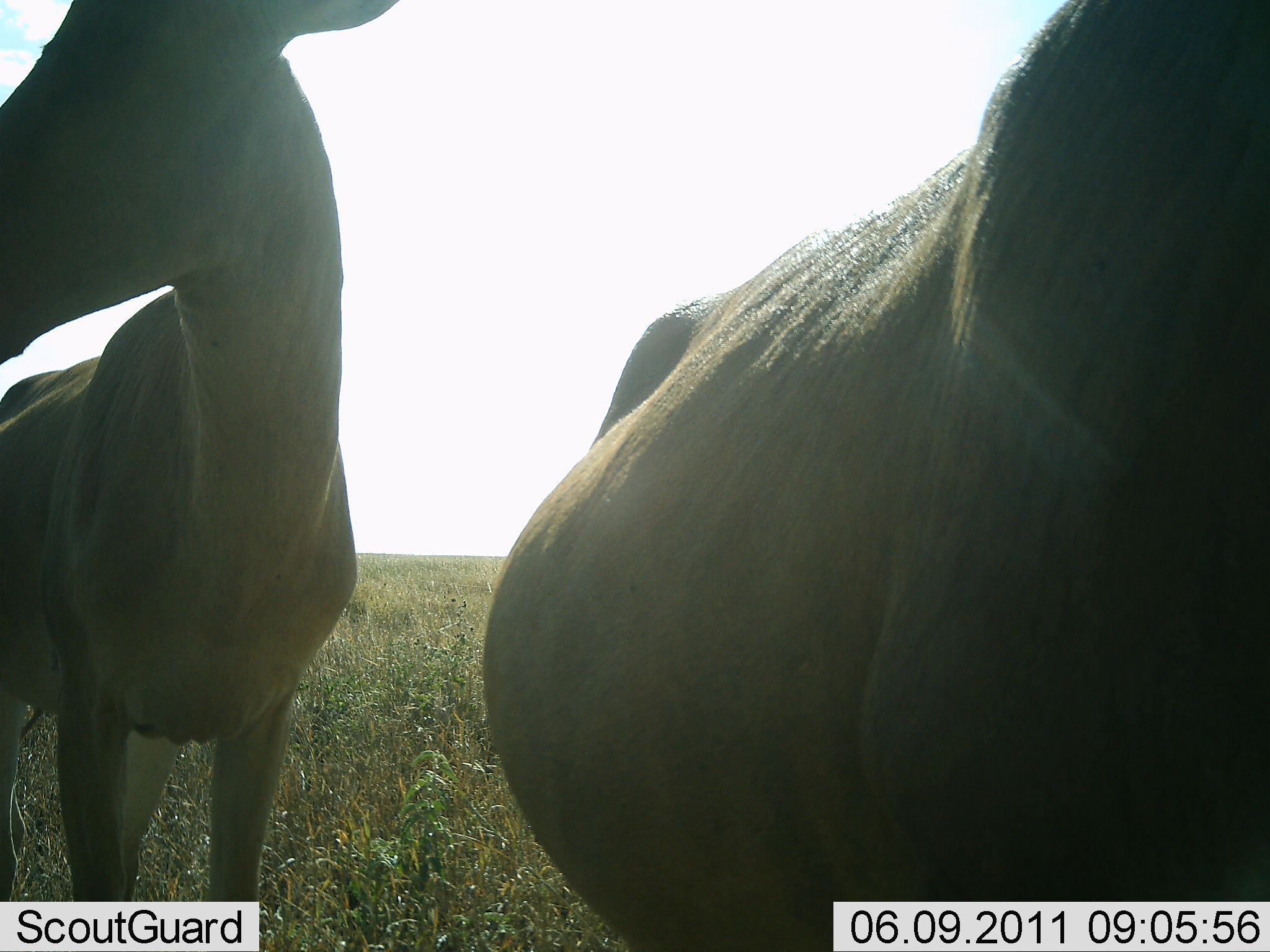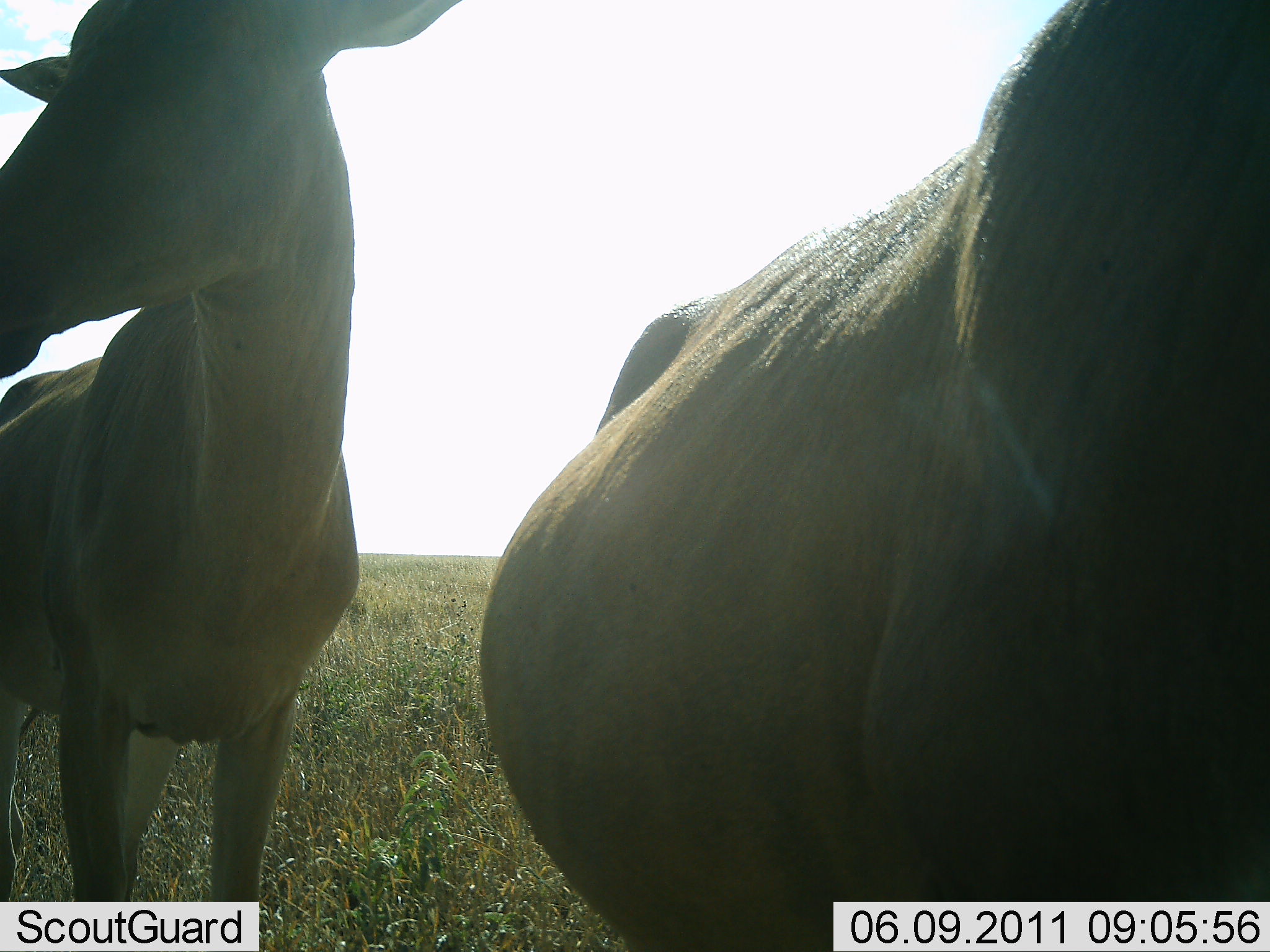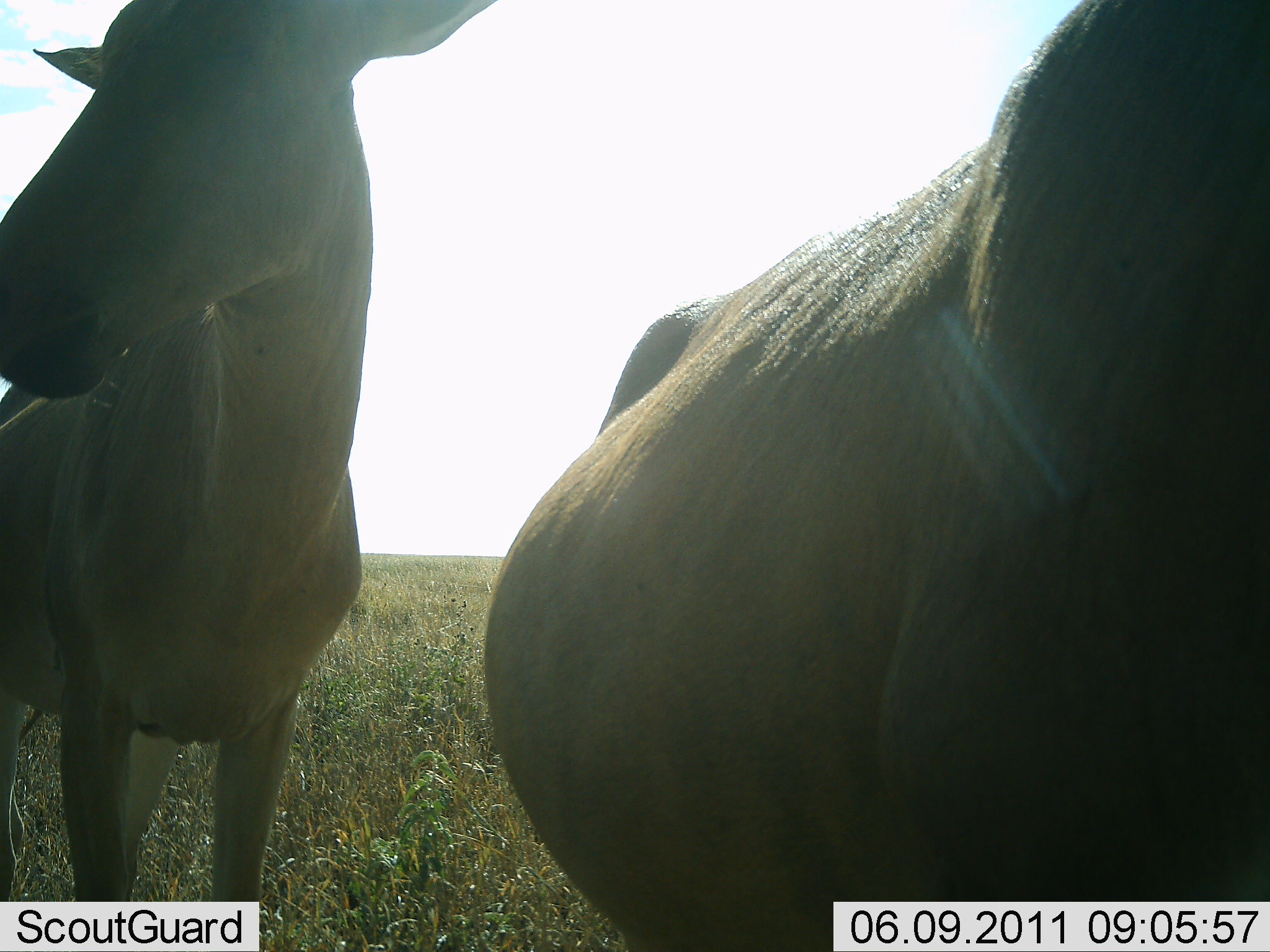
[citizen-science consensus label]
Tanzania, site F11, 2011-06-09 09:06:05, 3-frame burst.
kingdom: Animalia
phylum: Chordata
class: Mammalia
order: Artiodactyla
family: Bovidae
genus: Alcelaphus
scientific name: Alcelaphus buselaphus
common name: hartebeest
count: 2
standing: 100%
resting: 0%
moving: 0%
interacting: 0%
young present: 0%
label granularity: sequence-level